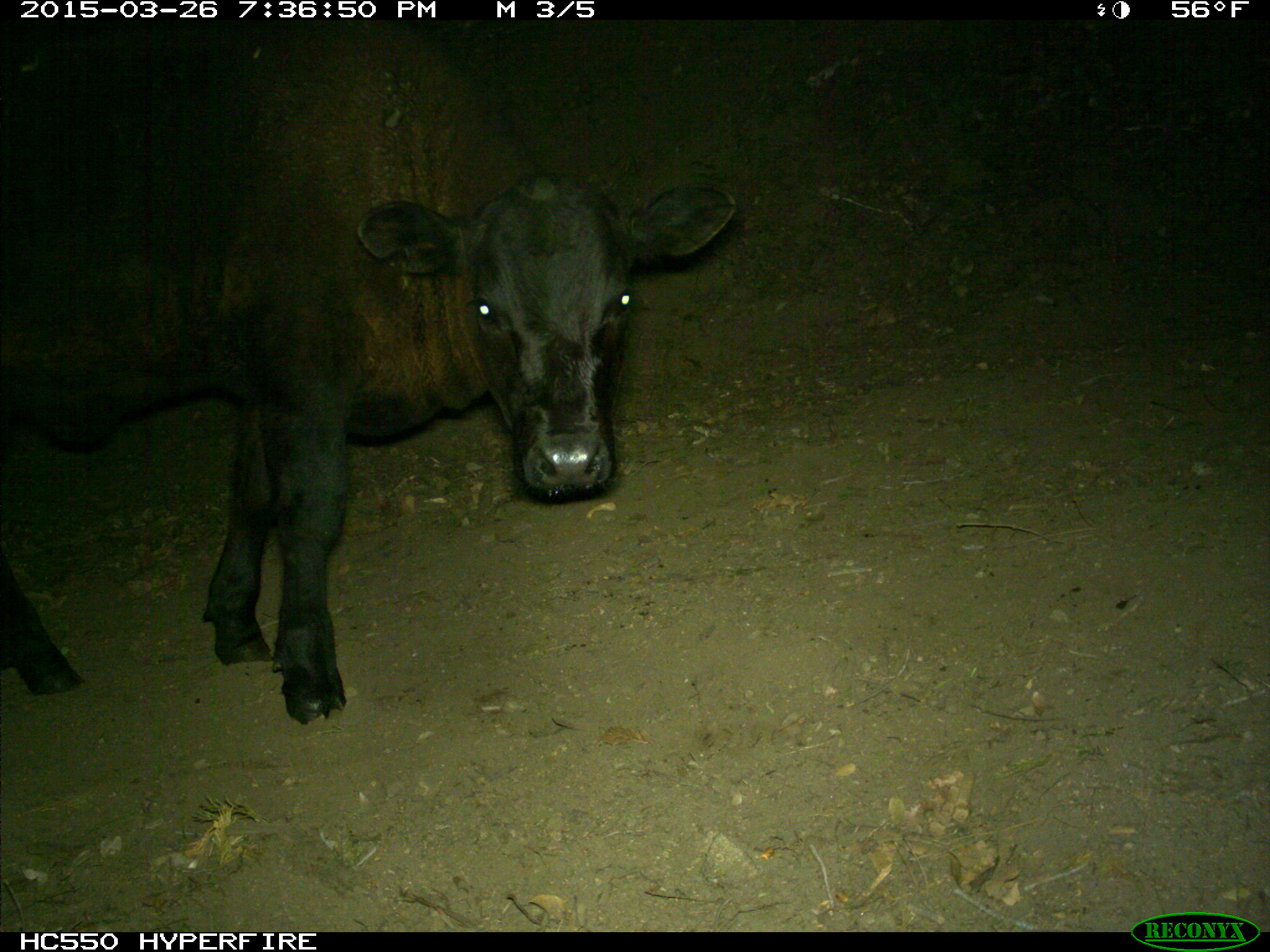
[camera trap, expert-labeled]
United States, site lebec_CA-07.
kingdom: Animalia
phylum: Chordata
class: Mammalia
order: Artiodactyla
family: Bovidae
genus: Bos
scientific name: Bos taurus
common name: domestic cow